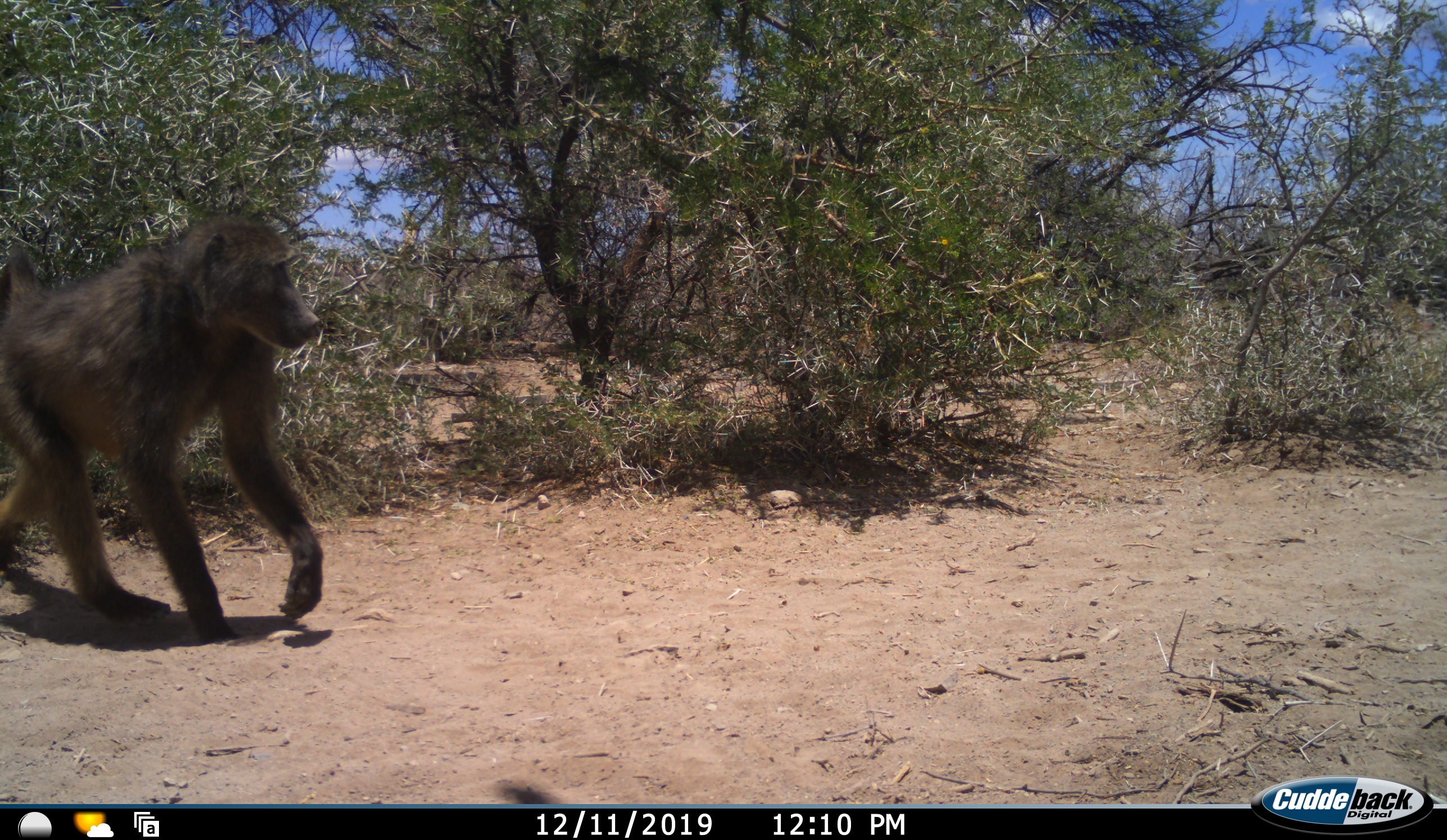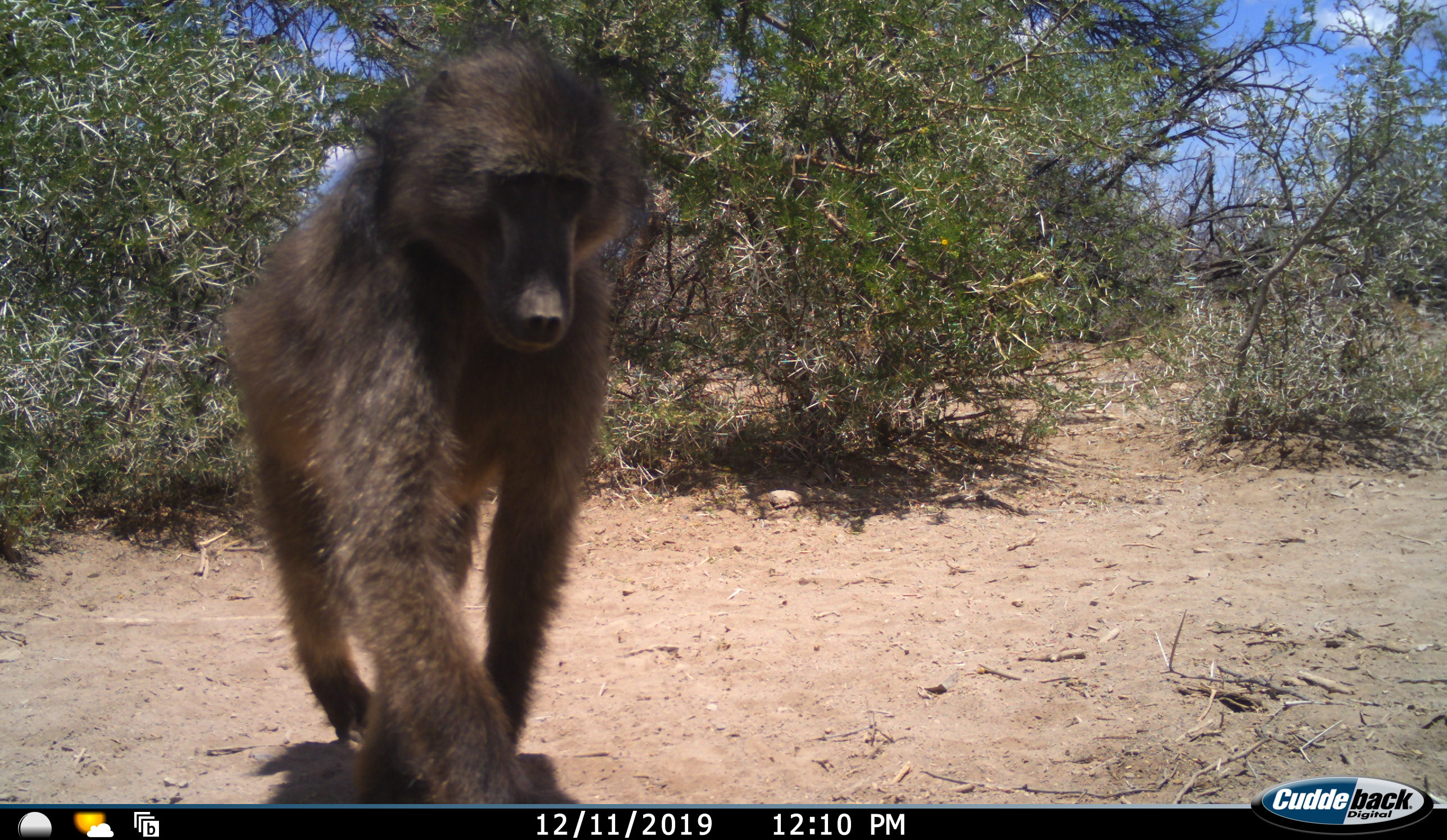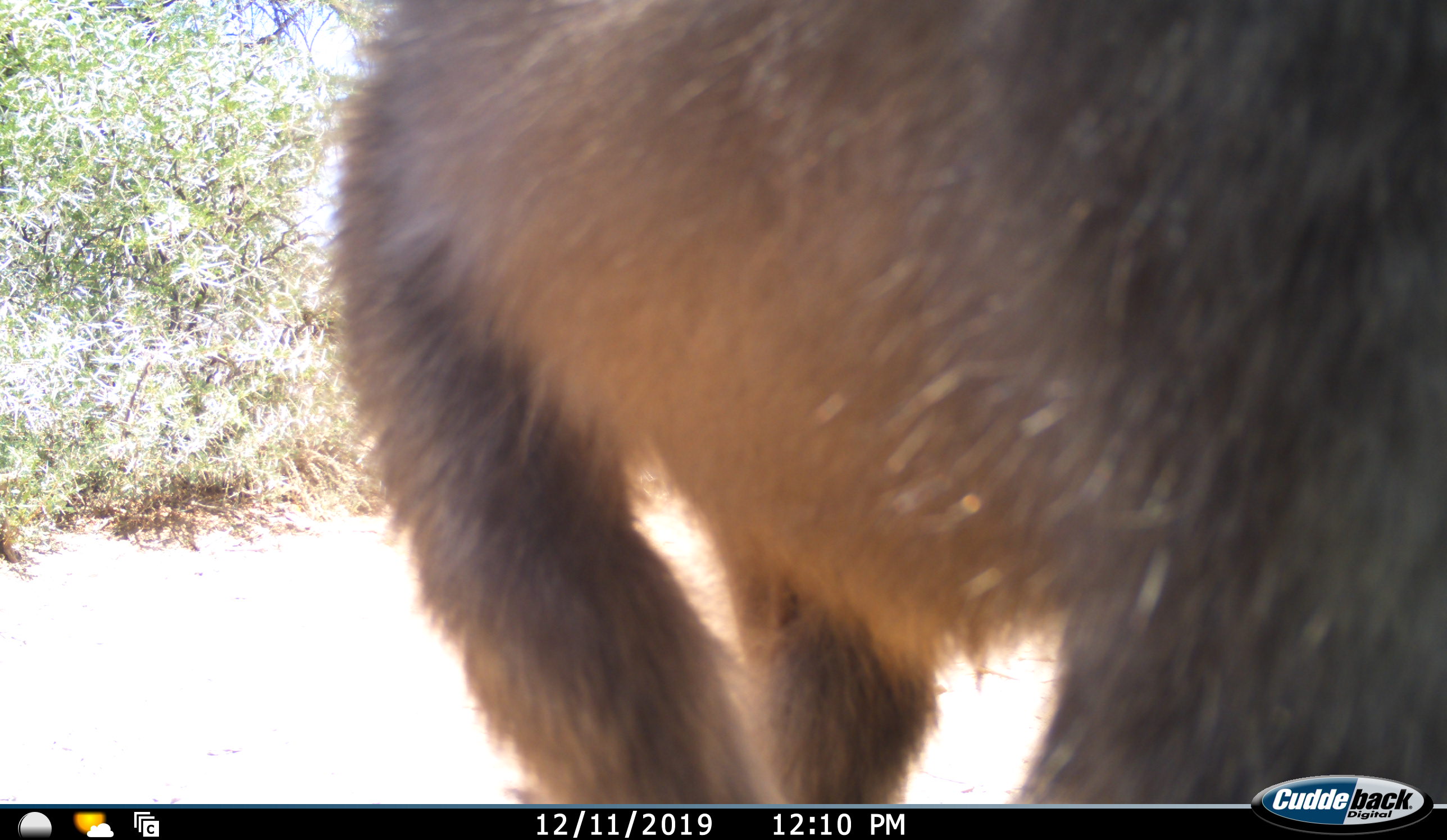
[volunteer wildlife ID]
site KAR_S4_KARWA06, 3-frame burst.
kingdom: Animalia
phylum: Chordata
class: Mammalia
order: Primates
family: Cercopithecidae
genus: Papio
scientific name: Papio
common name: baboon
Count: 1.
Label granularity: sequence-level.